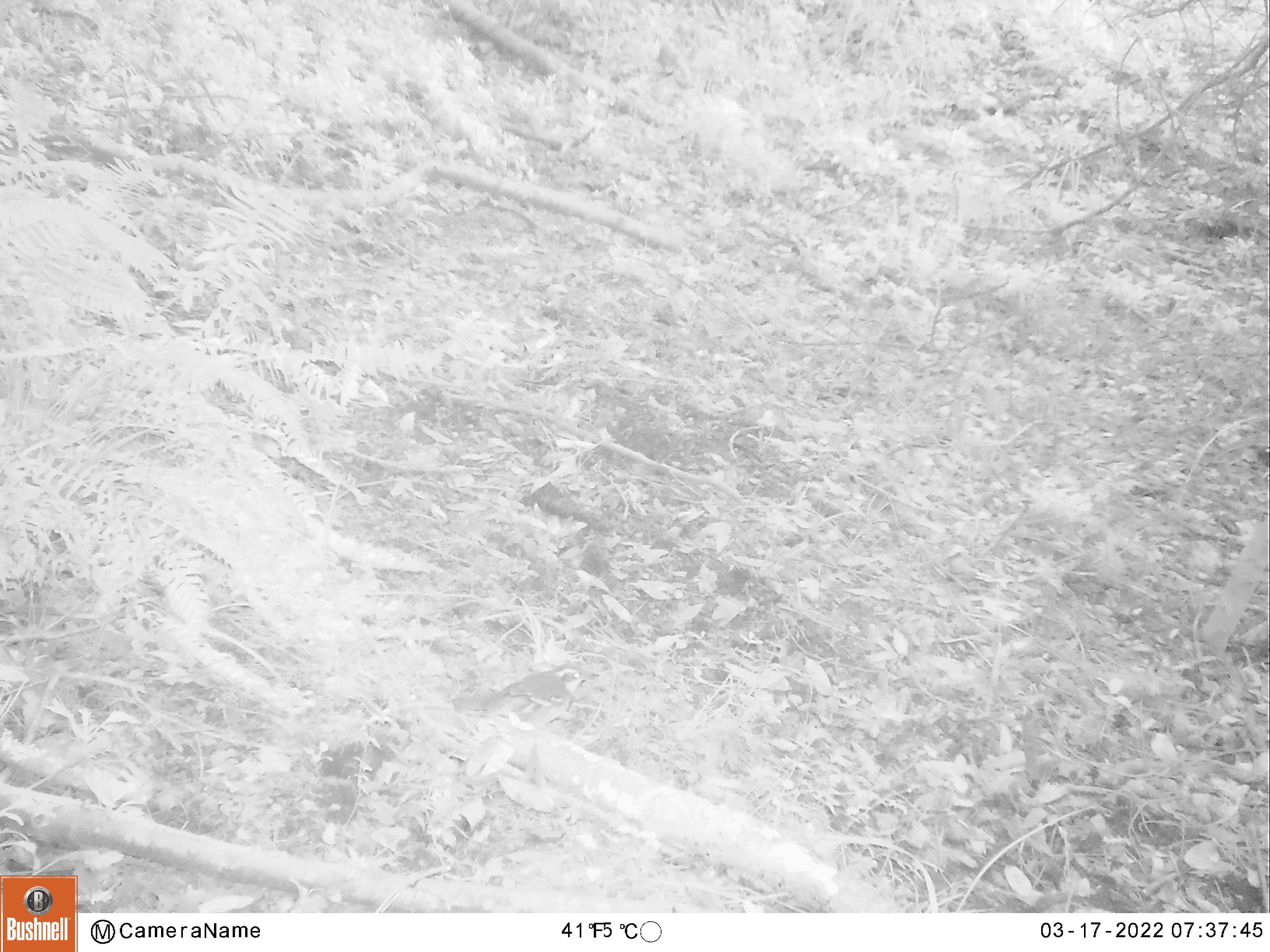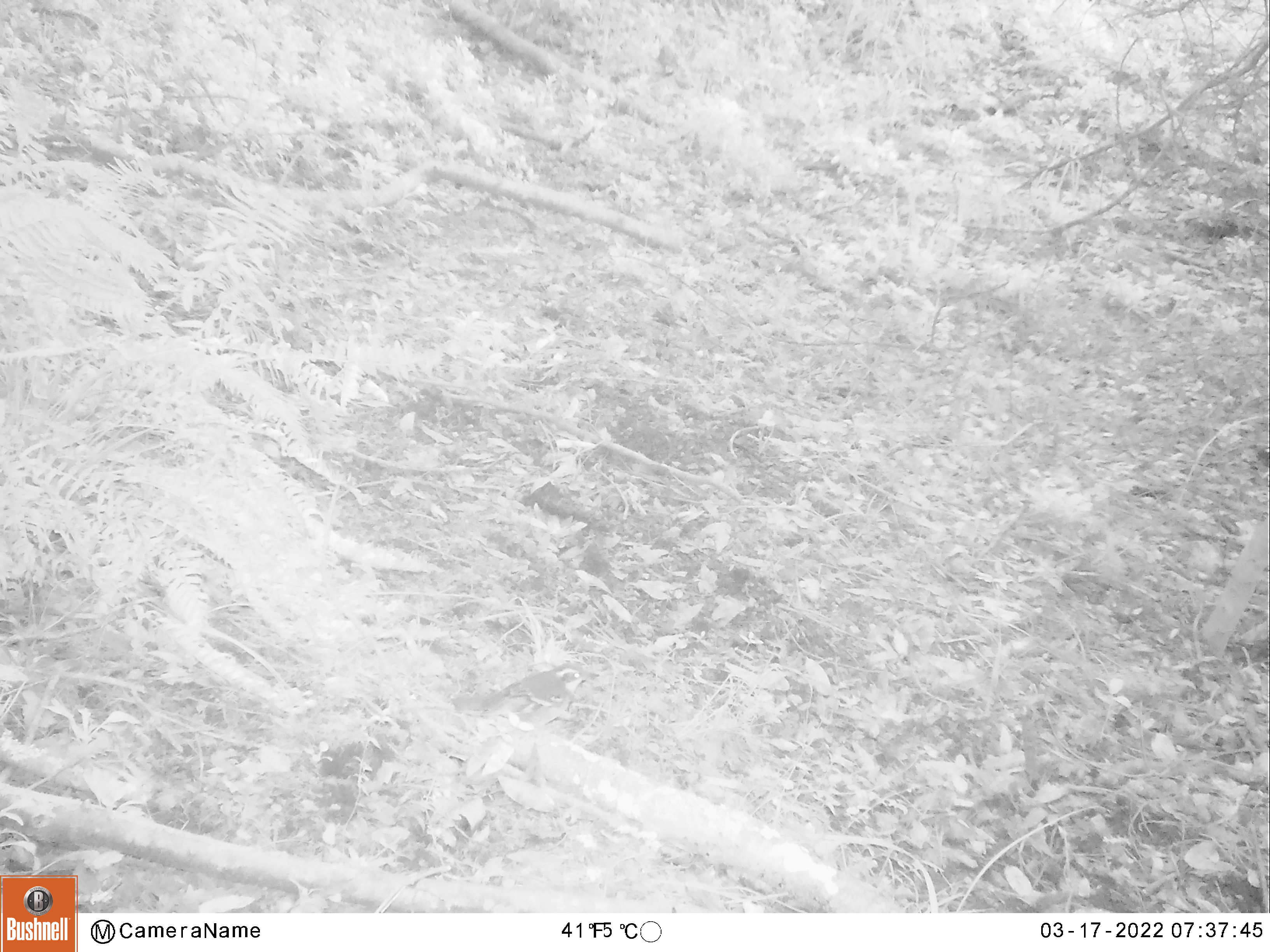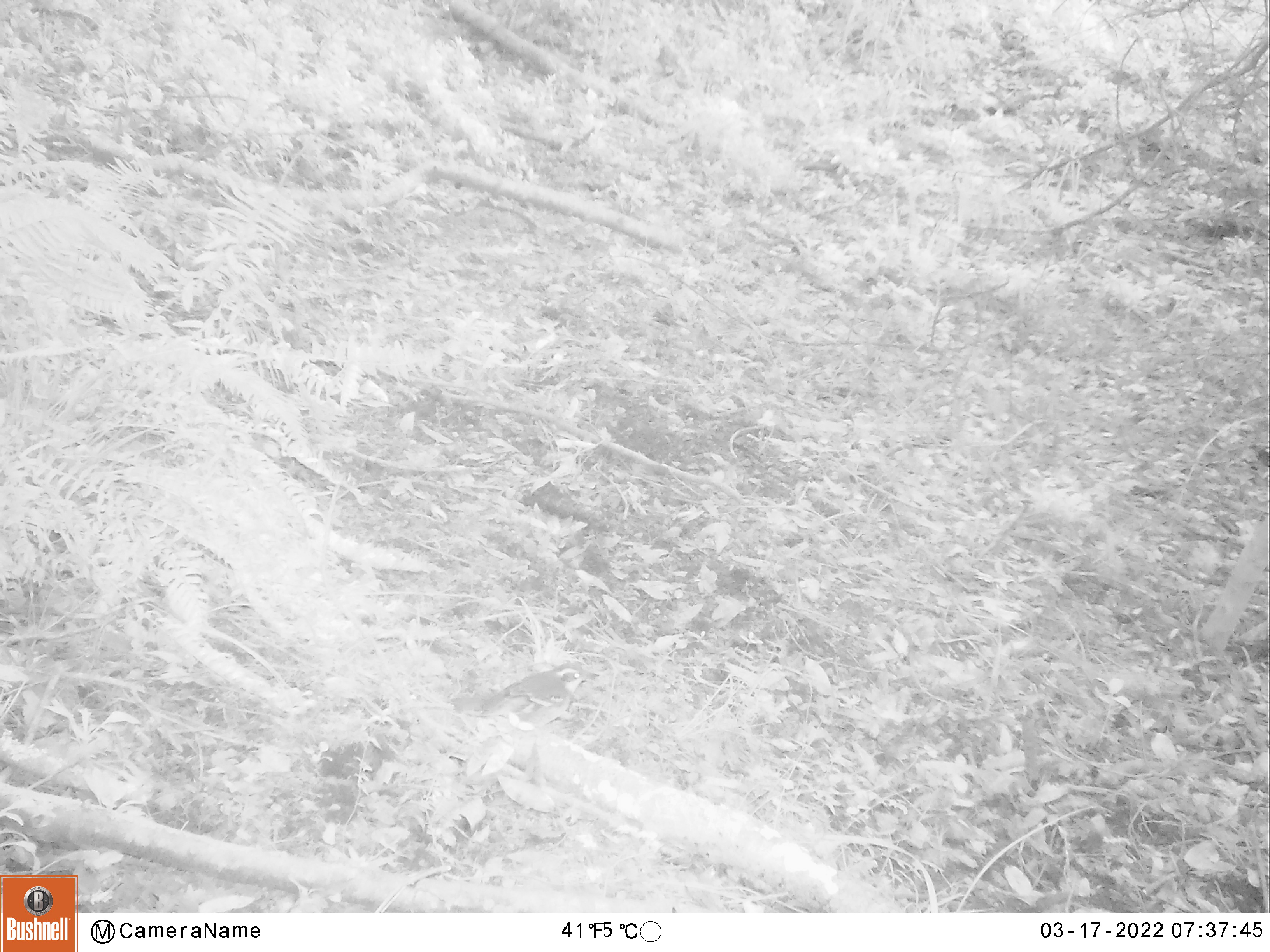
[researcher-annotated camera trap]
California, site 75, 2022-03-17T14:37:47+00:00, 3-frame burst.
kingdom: Animalia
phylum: Chordata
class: Aves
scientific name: Aves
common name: bird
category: unknown bird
Unknown bird (bird) (Aves).